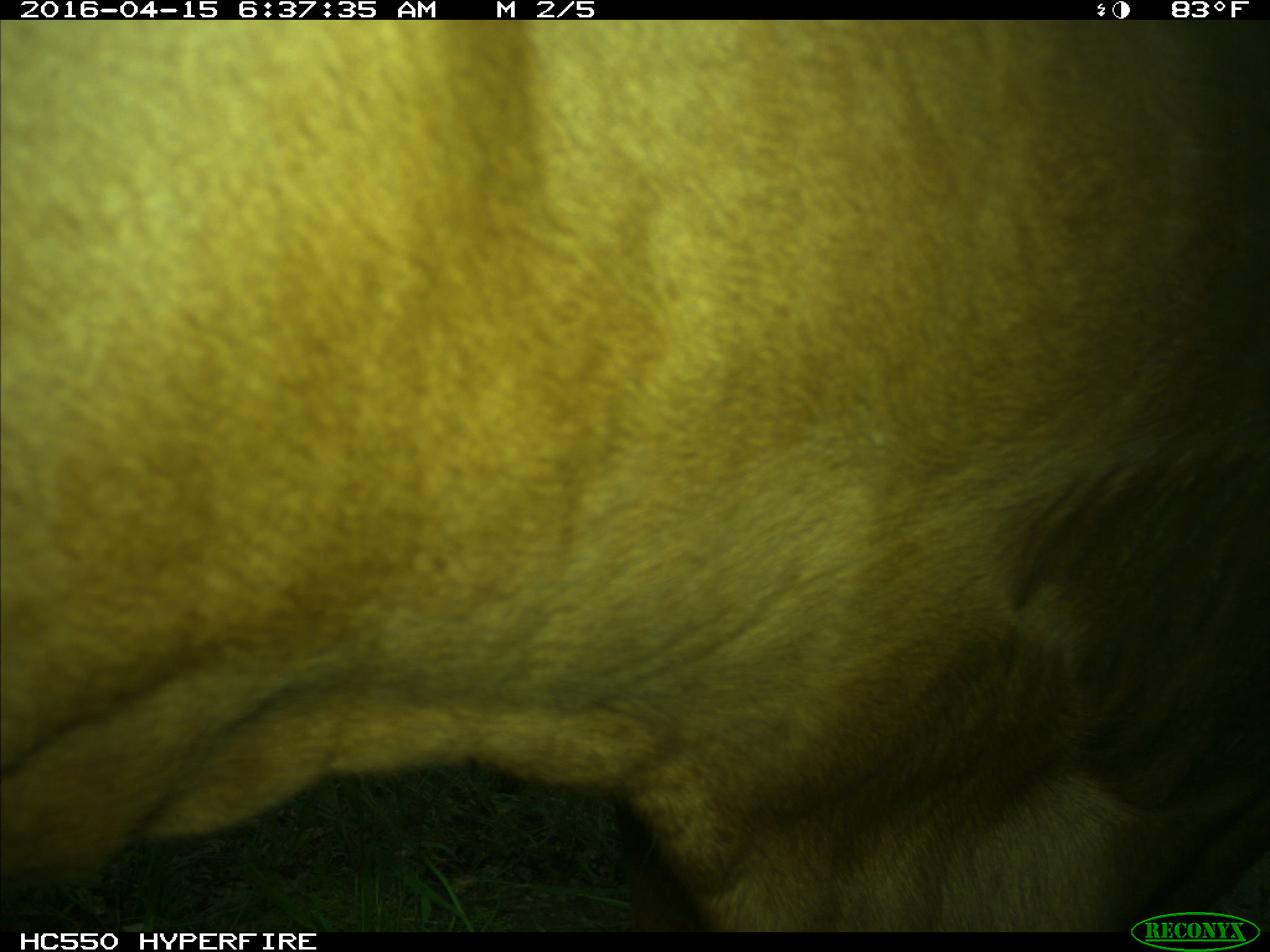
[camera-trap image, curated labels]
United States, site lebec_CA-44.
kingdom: Animalia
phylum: Chordata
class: Mammalia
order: Artiodactyla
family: Bovidae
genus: Bos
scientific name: Bos taurus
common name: domestic cow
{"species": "Bos taurus (domestic cow)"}